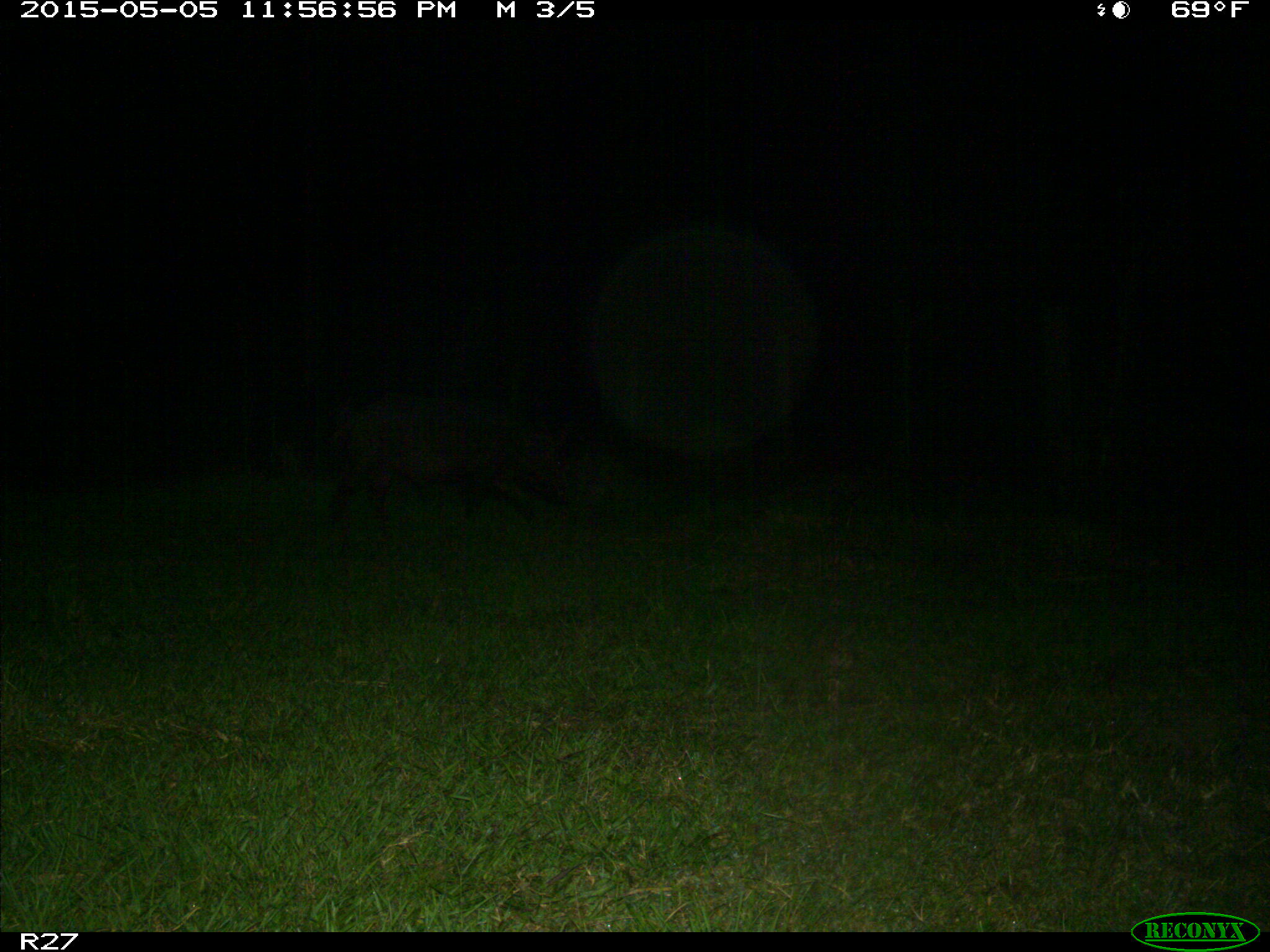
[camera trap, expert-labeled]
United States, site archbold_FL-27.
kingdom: Animalia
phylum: Chordata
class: Mammalia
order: Artiodactyla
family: Suidae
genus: Sus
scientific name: Sus scrofa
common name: wild boar